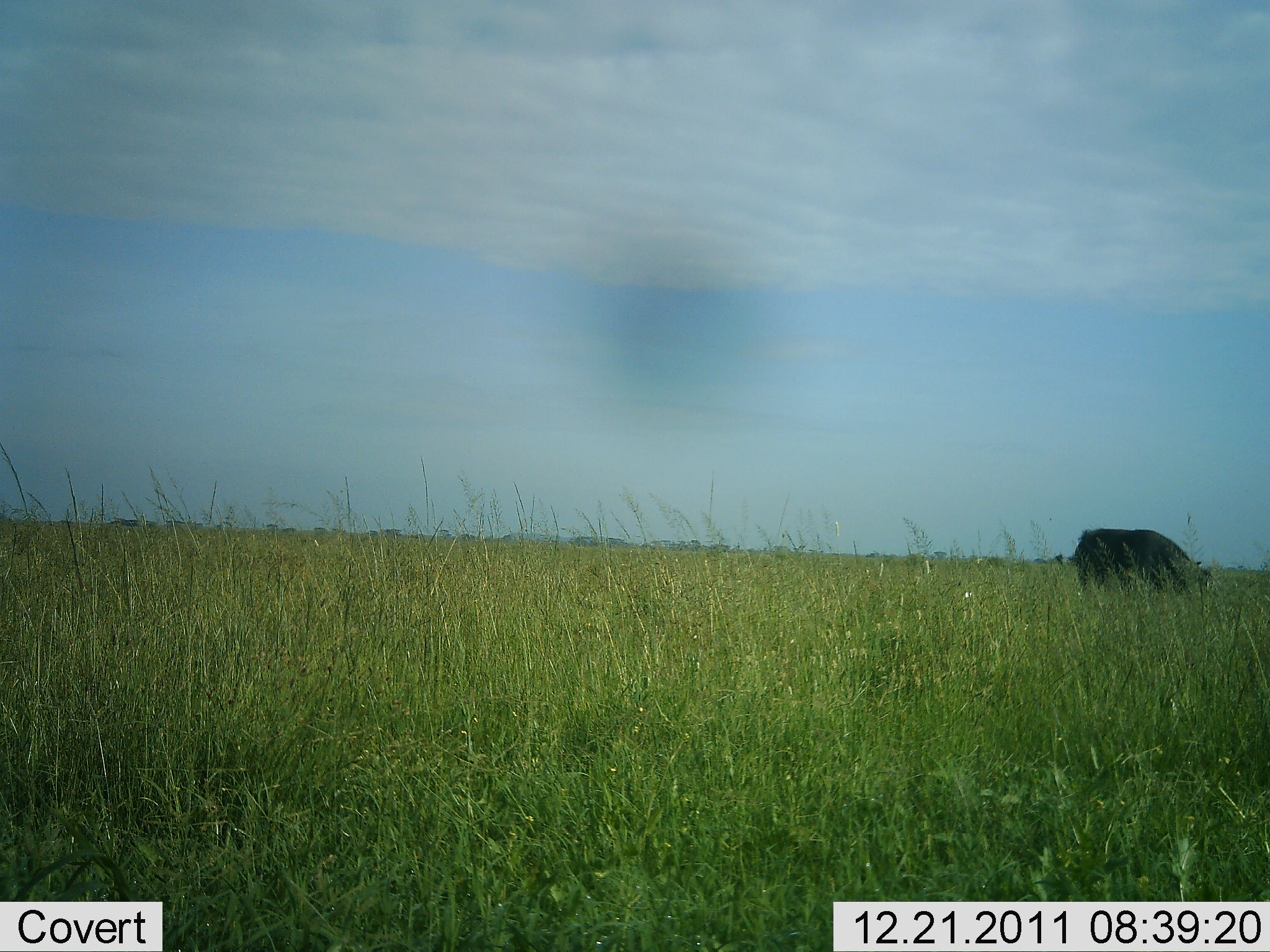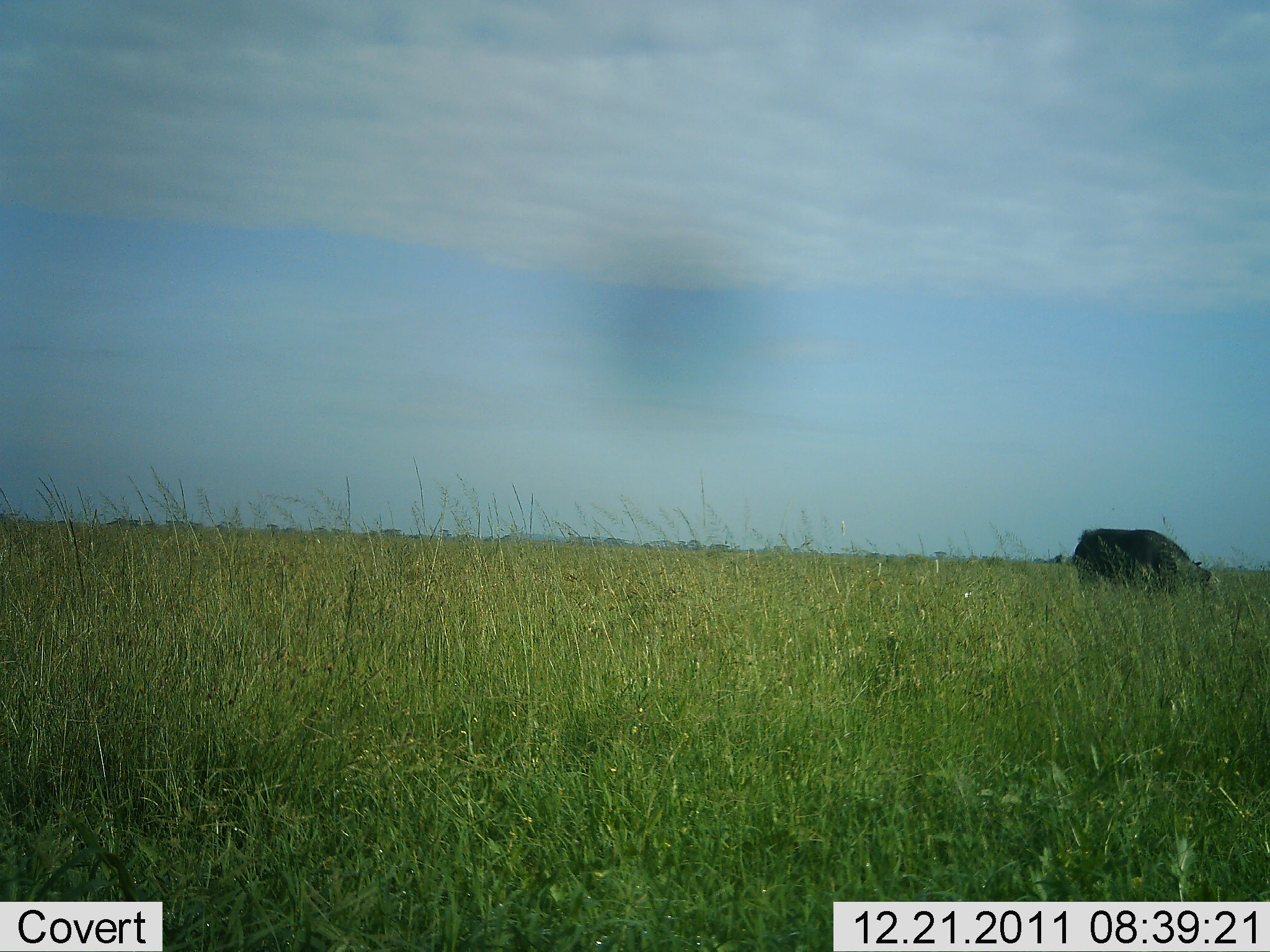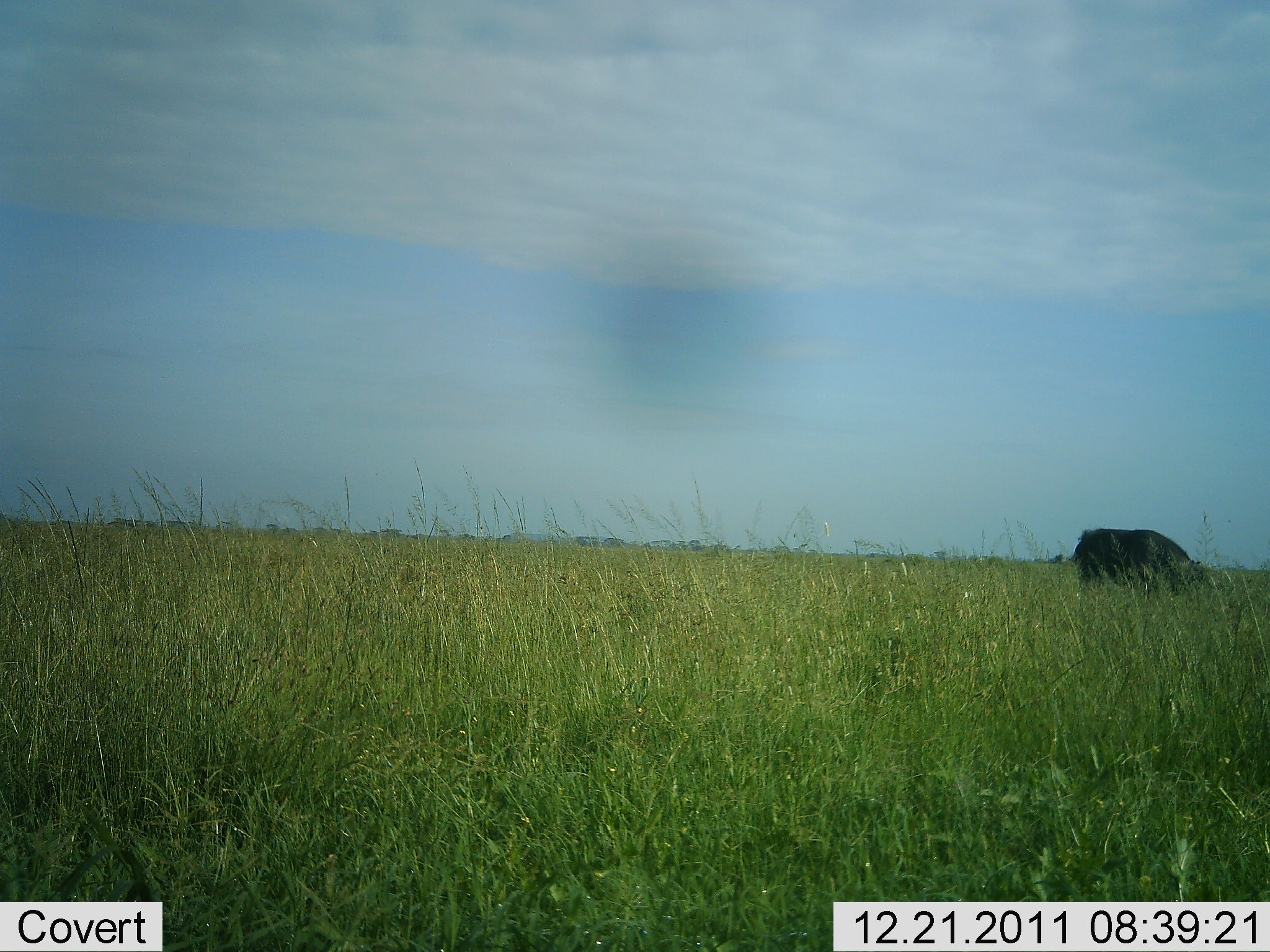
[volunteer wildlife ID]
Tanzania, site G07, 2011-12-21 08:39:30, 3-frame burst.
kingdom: Animalia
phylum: Chordata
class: Mammalia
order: Artiodactyla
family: Bovidae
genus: Syncerus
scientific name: Syncerus caffer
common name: cape buffalo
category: buffalo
Buffalo (cape buffalo) (Syncerus caffer), count 1. Behavior (volunteer vote fractions): standing 46%, resting 0%, moving 0%, interacting 0%. Young present (vote fraction): 0%. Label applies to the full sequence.